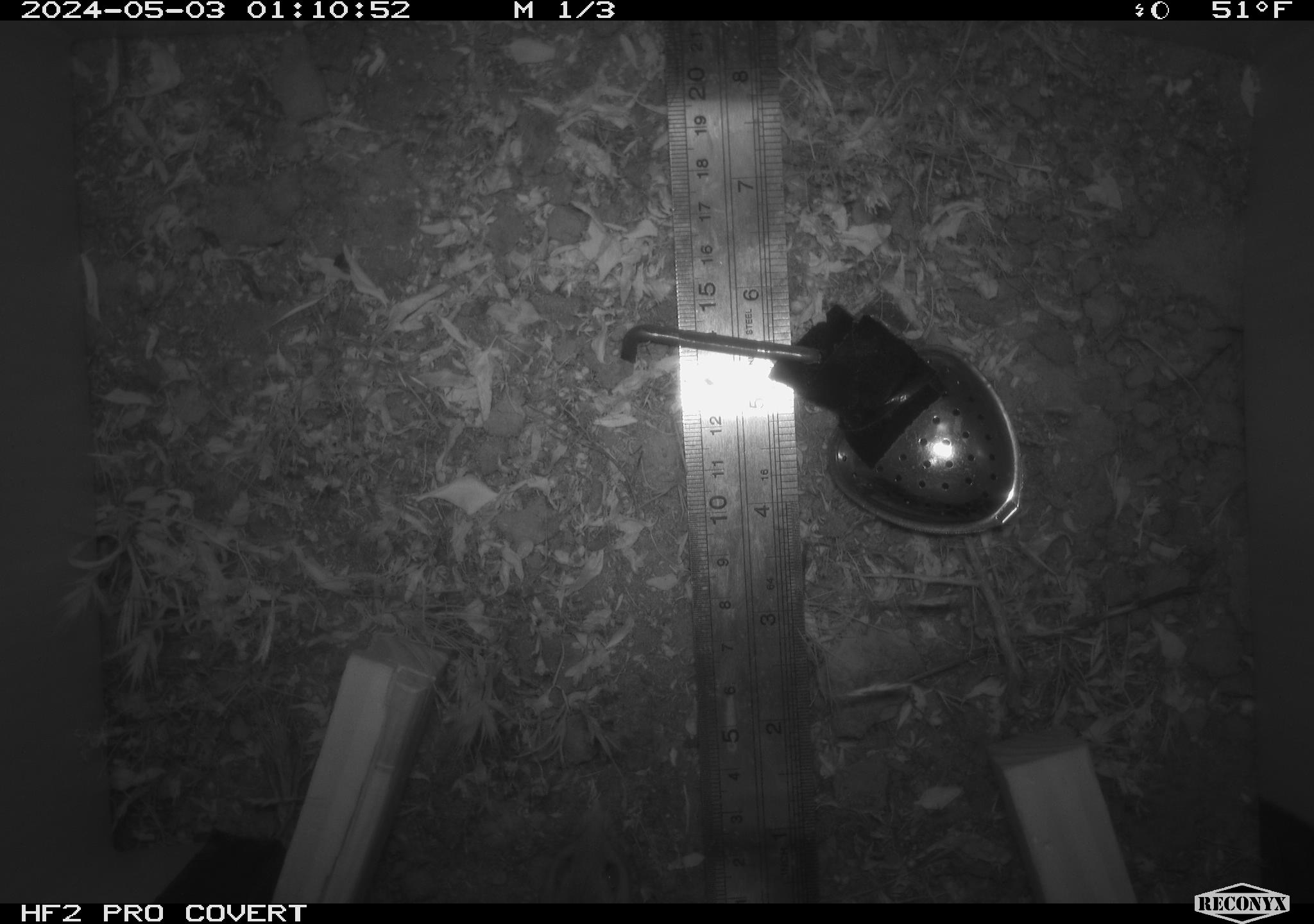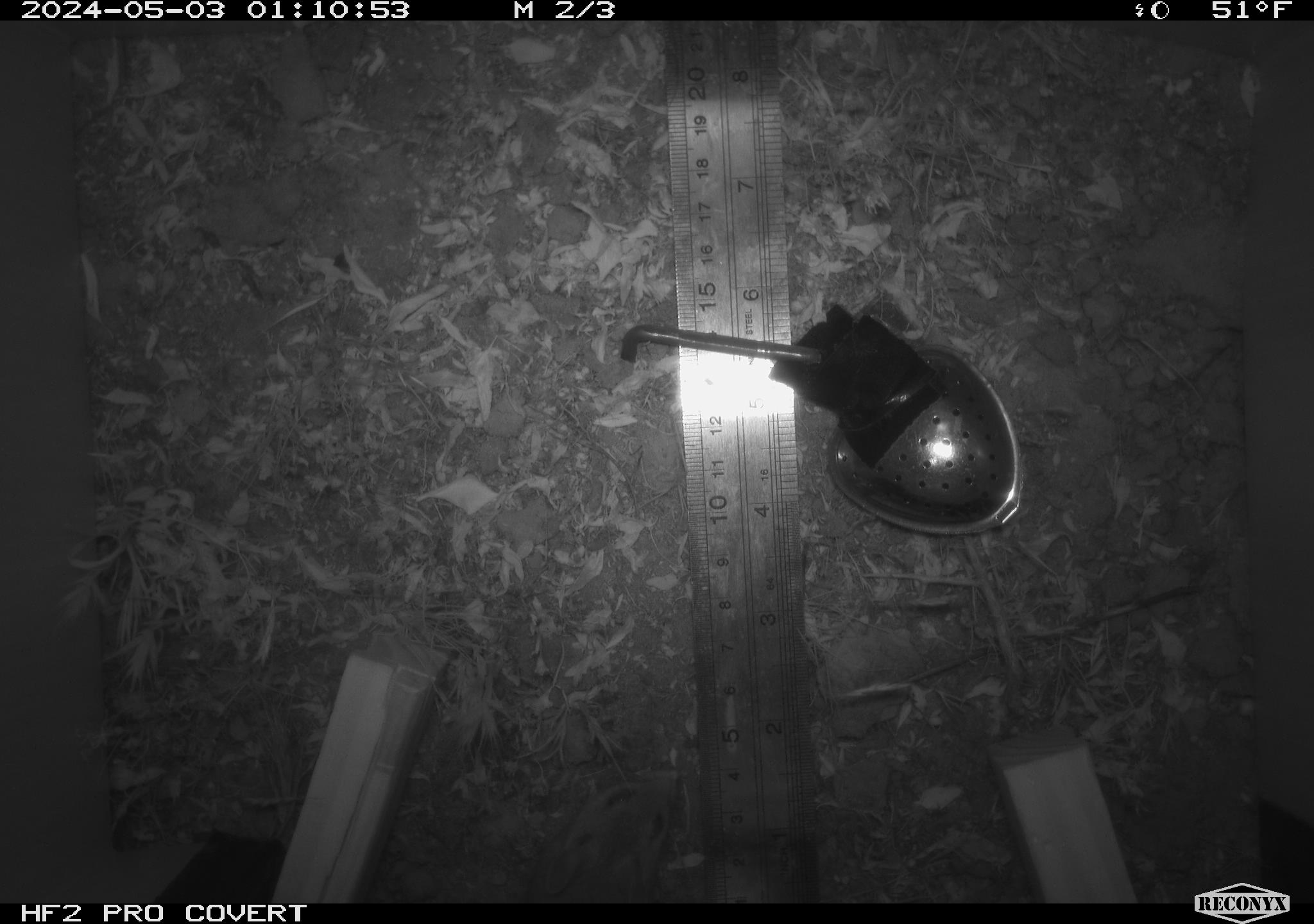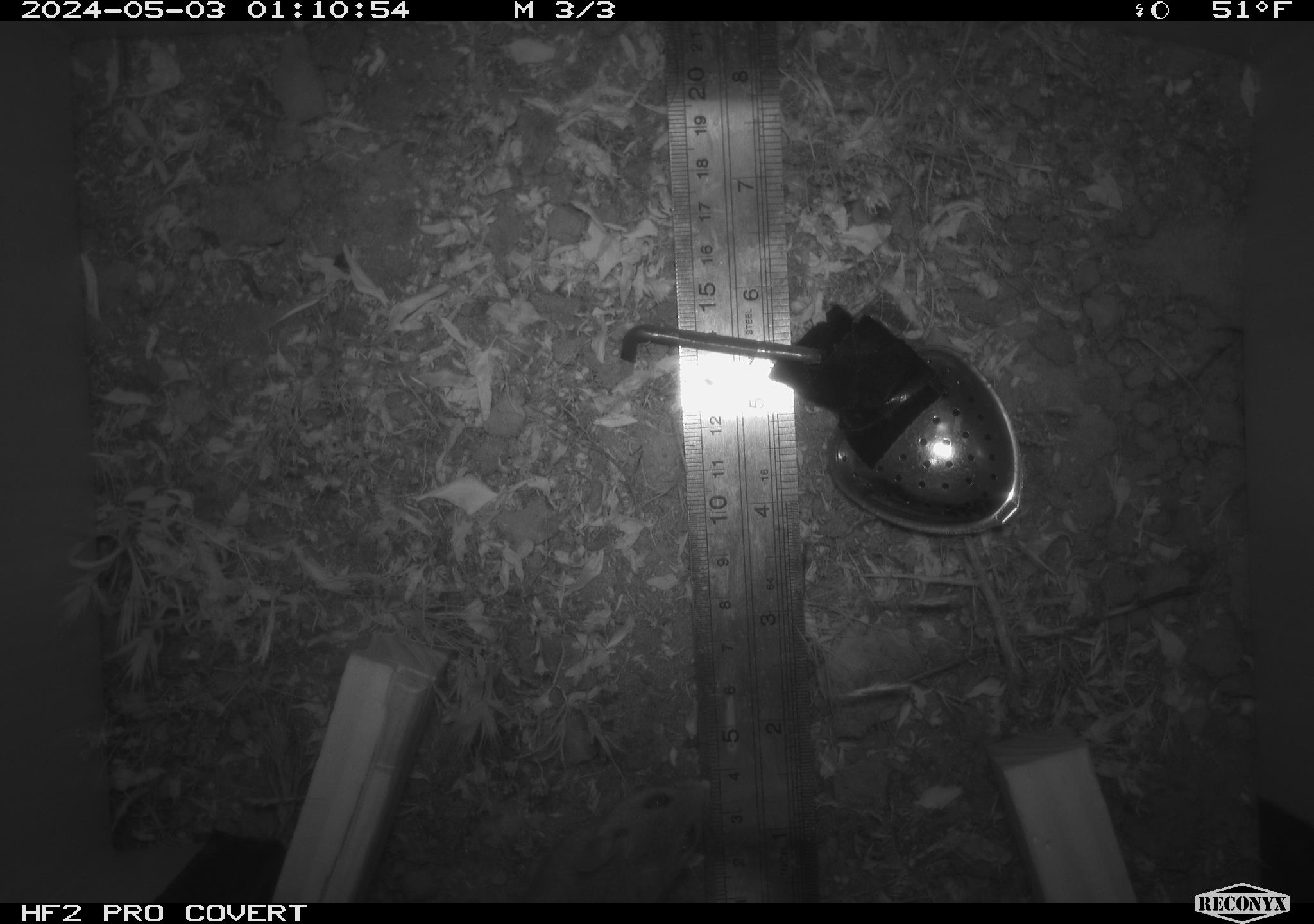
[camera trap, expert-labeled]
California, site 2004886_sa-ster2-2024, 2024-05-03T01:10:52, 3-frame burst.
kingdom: Animalia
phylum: Chordata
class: Mammalia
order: Rodentia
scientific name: Rodentia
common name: mouse species